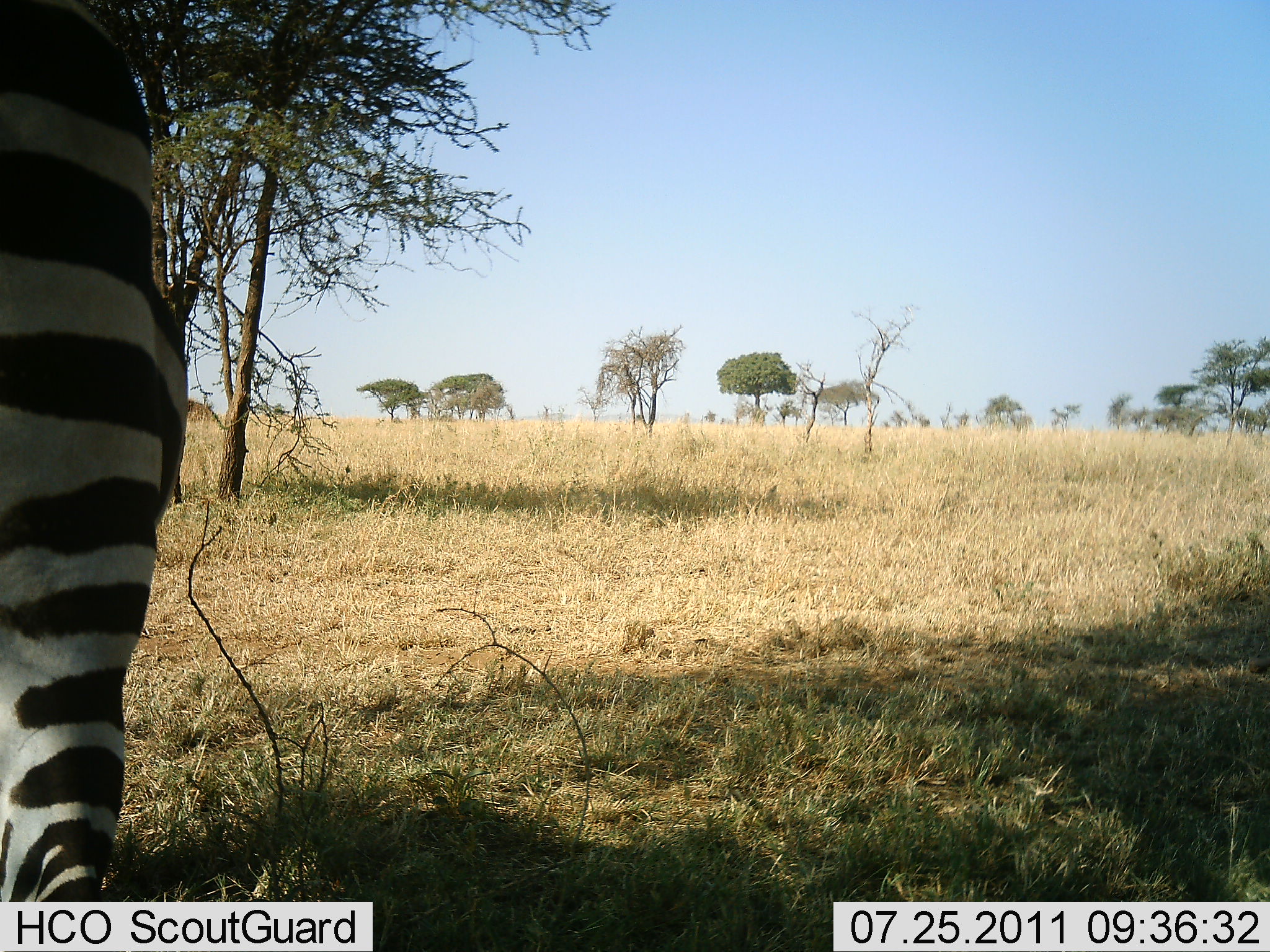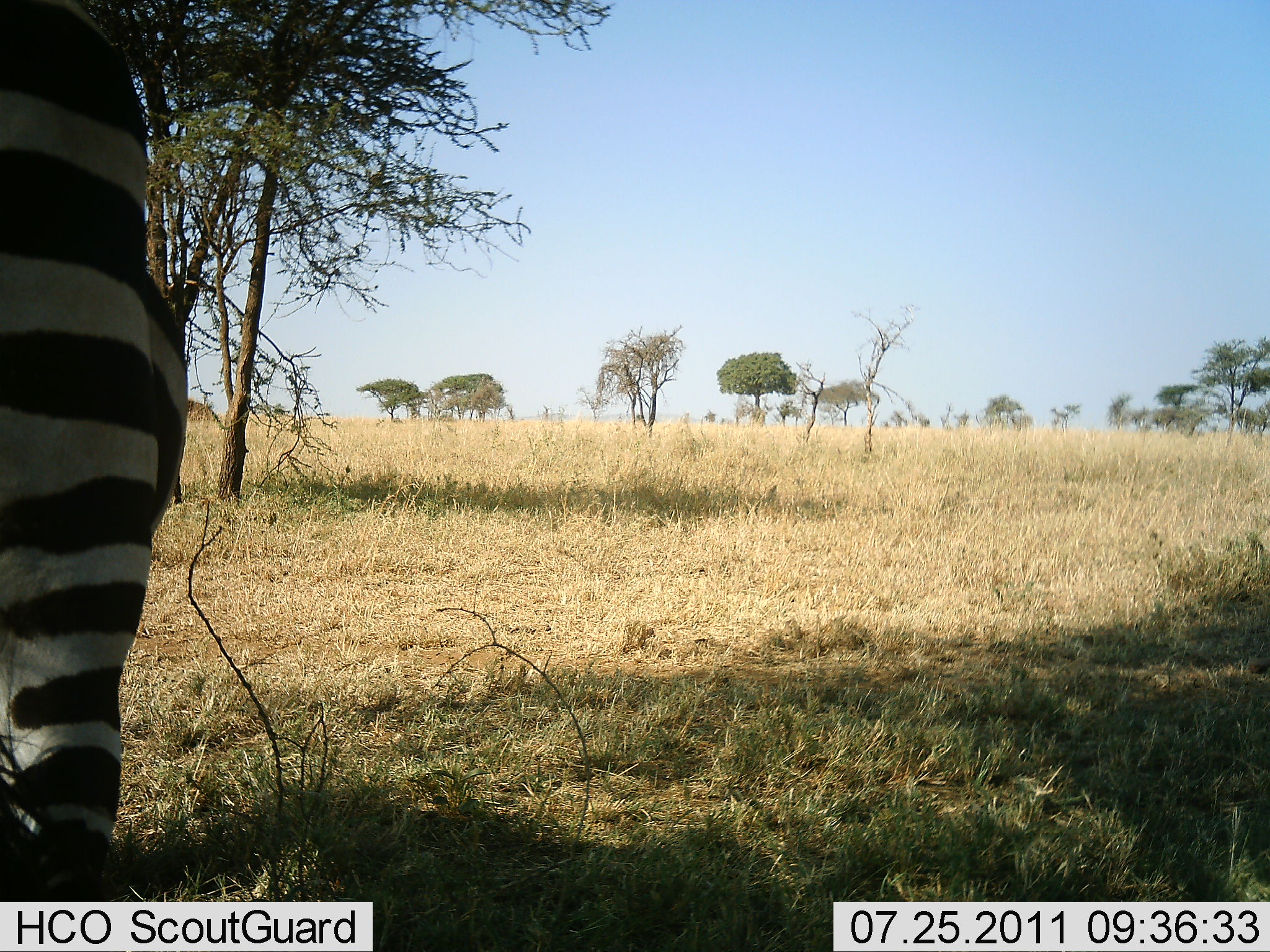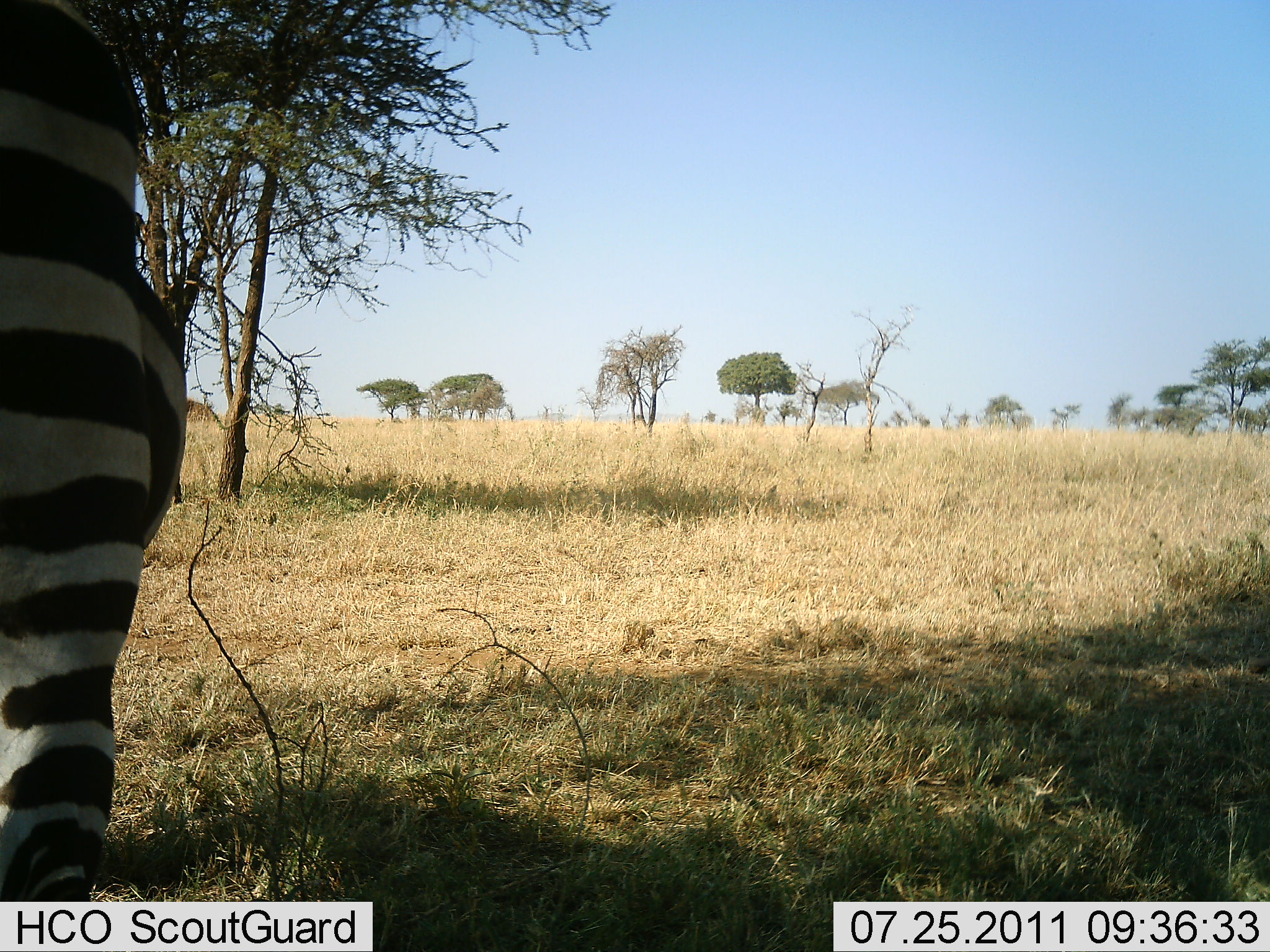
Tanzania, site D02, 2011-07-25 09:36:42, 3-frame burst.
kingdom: Animalia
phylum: Chordata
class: Mammalia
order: Perissodactyla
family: Equidae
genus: Equus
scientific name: Equus quagga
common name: plains zebra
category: zebra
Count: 1.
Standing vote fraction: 100%.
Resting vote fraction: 0%.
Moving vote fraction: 0%.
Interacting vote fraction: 0%.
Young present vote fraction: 0%.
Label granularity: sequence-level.